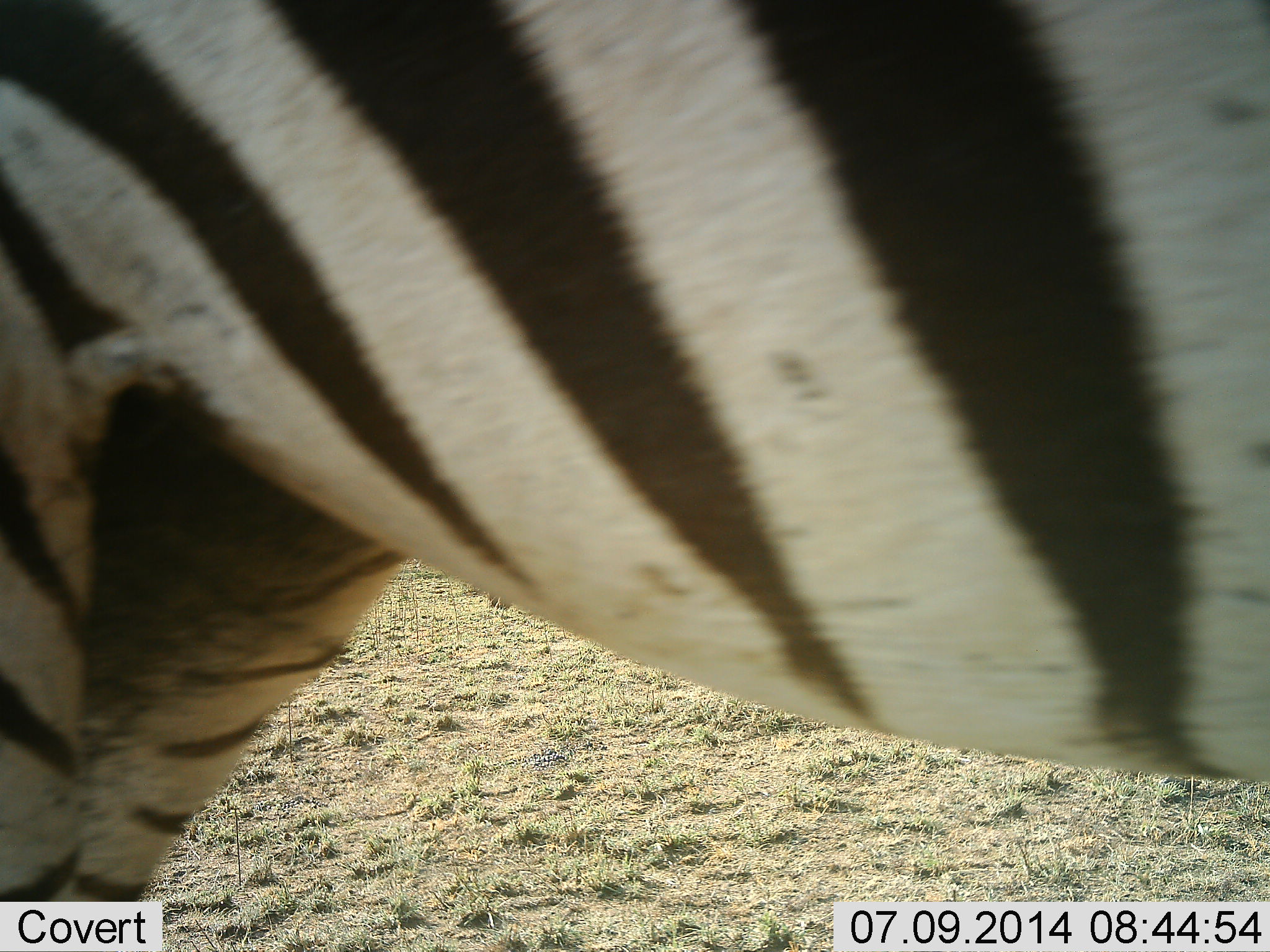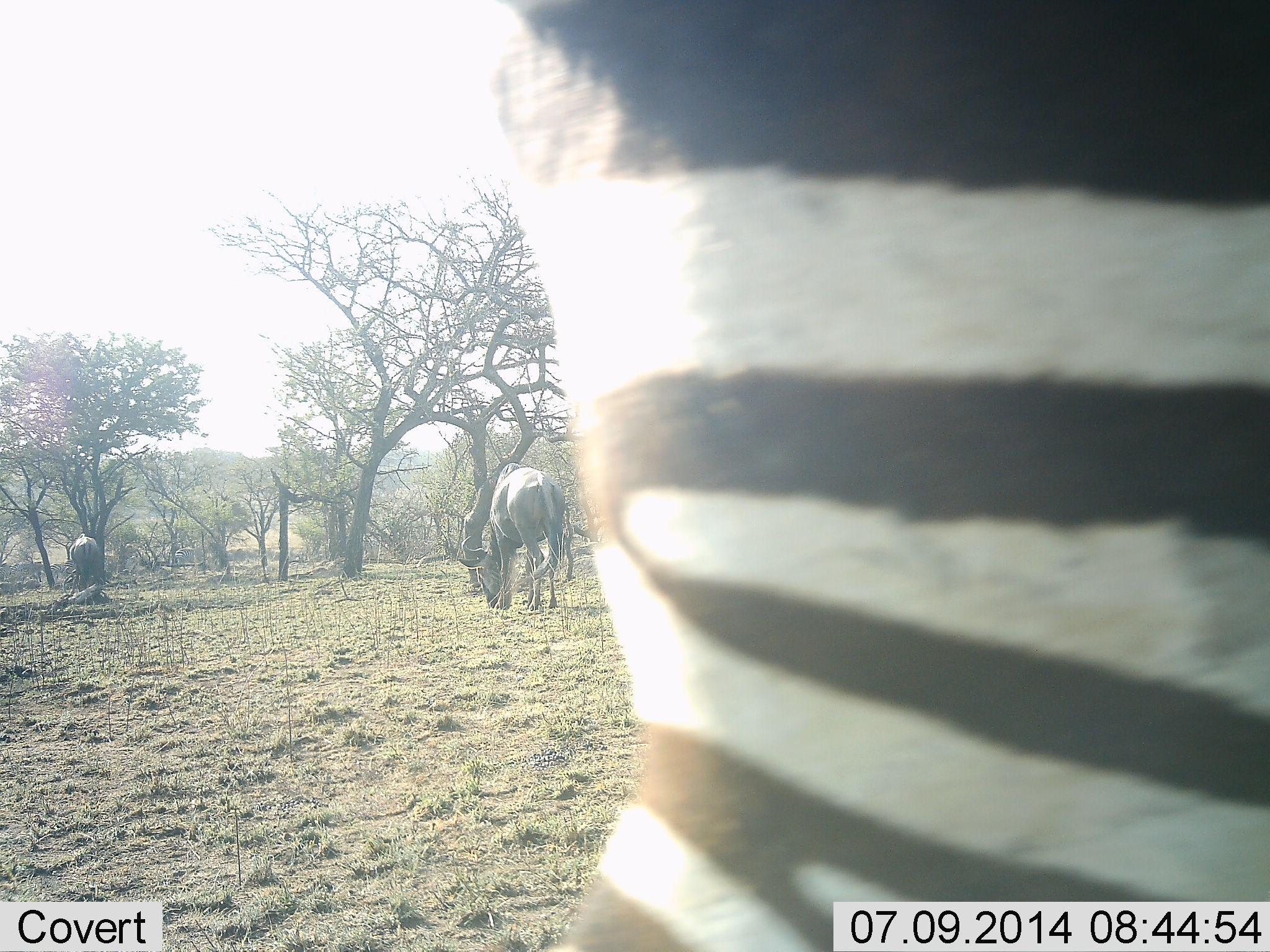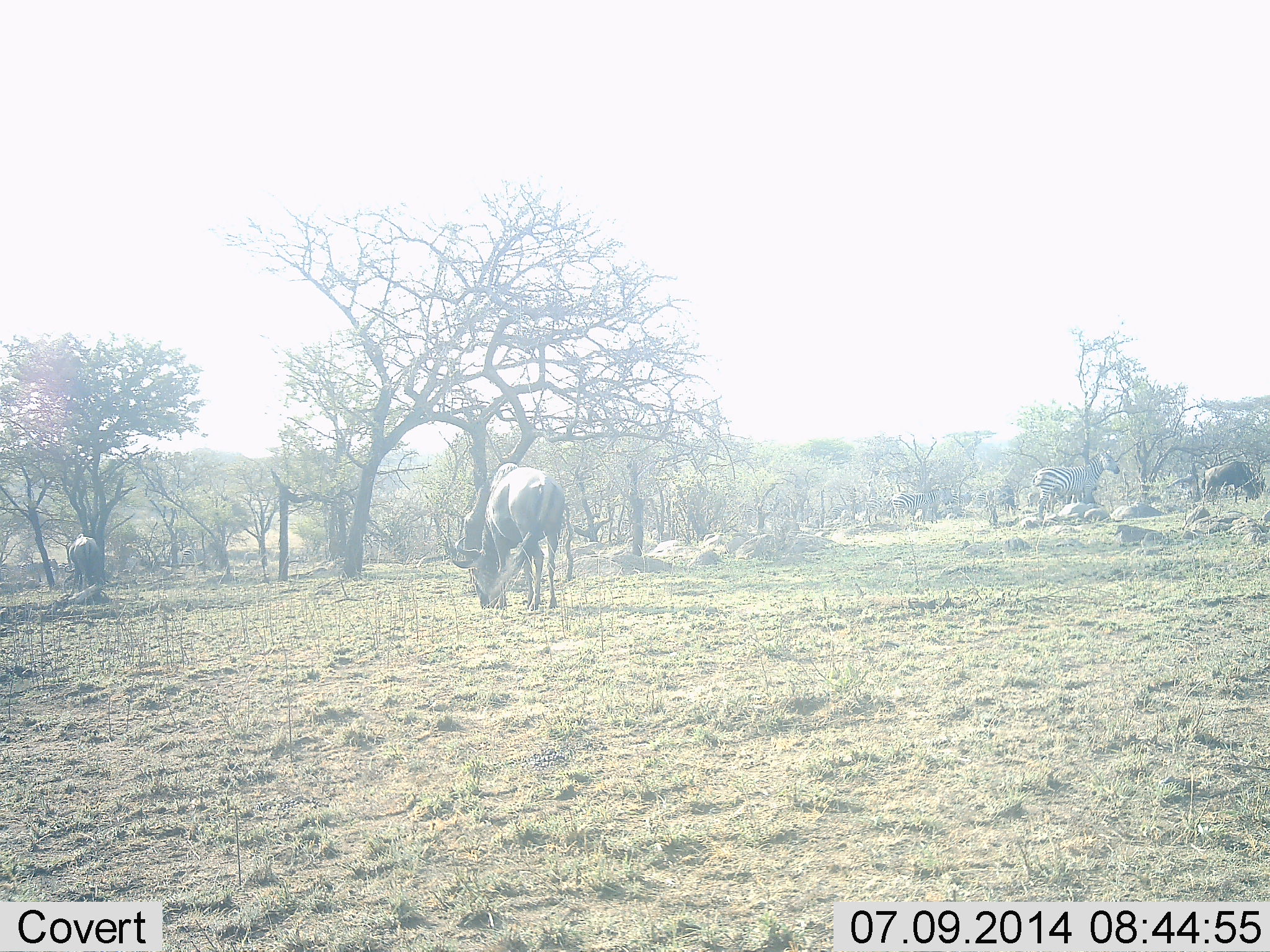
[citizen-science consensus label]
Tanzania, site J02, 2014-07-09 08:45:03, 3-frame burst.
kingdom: Animalia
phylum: Chordata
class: Mammalia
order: Artiodactyla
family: Bovidae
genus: Connochaetes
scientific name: Connochaetes taurinus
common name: blue wildebeest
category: wildebeest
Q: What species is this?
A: Wildebeest (blue wildebeest) (Connochaetes taurinus).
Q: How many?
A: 3.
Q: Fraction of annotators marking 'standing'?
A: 30%.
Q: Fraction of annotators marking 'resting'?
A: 0%.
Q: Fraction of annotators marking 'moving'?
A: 0%.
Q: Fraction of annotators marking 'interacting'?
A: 0%.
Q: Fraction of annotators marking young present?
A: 0%.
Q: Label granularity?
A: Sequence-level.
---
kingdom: Animalia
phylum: Chordata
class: Mammalia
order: Perissodactyla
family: Equidae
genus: Equus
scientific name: Equus quagga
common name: plains zebra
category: zebra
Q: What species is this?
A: Zebra (plains zebra) (Equus quagga).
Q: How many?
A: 2.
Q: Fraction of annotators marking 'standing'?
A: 50%.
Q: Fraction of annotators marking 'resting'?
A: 0%.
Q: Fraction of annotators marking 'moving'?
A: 71%.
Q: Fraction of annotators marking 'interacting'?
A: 7%.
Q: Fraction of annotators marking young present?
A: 0%.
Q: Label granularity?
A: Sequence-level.